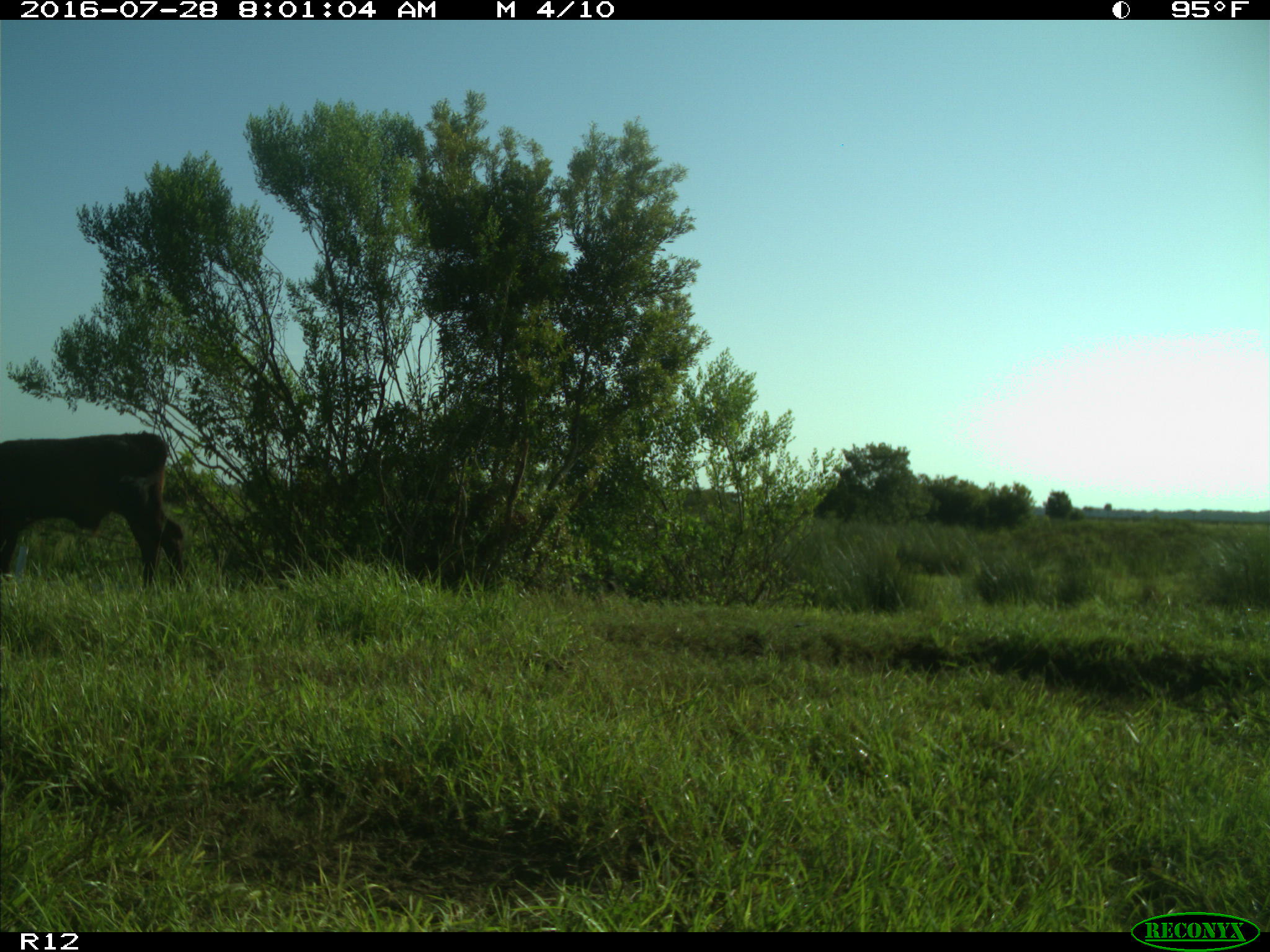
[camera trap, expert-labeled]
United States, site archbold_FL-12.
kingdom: Animalia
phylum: Chordata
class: Mammalia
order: Artiodactyla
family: Bovidae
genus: Bos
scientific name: Bos taurus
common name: domestic cow